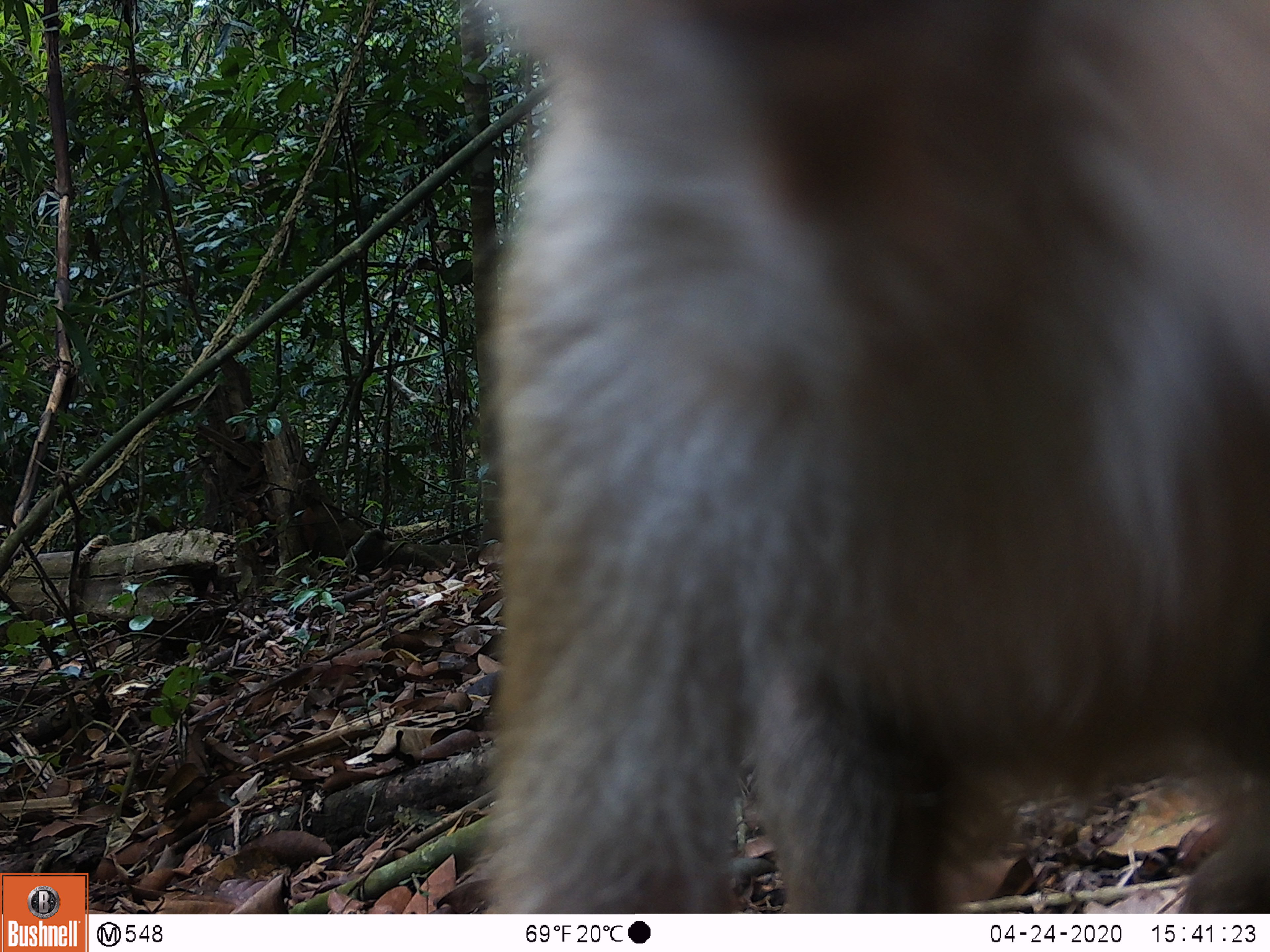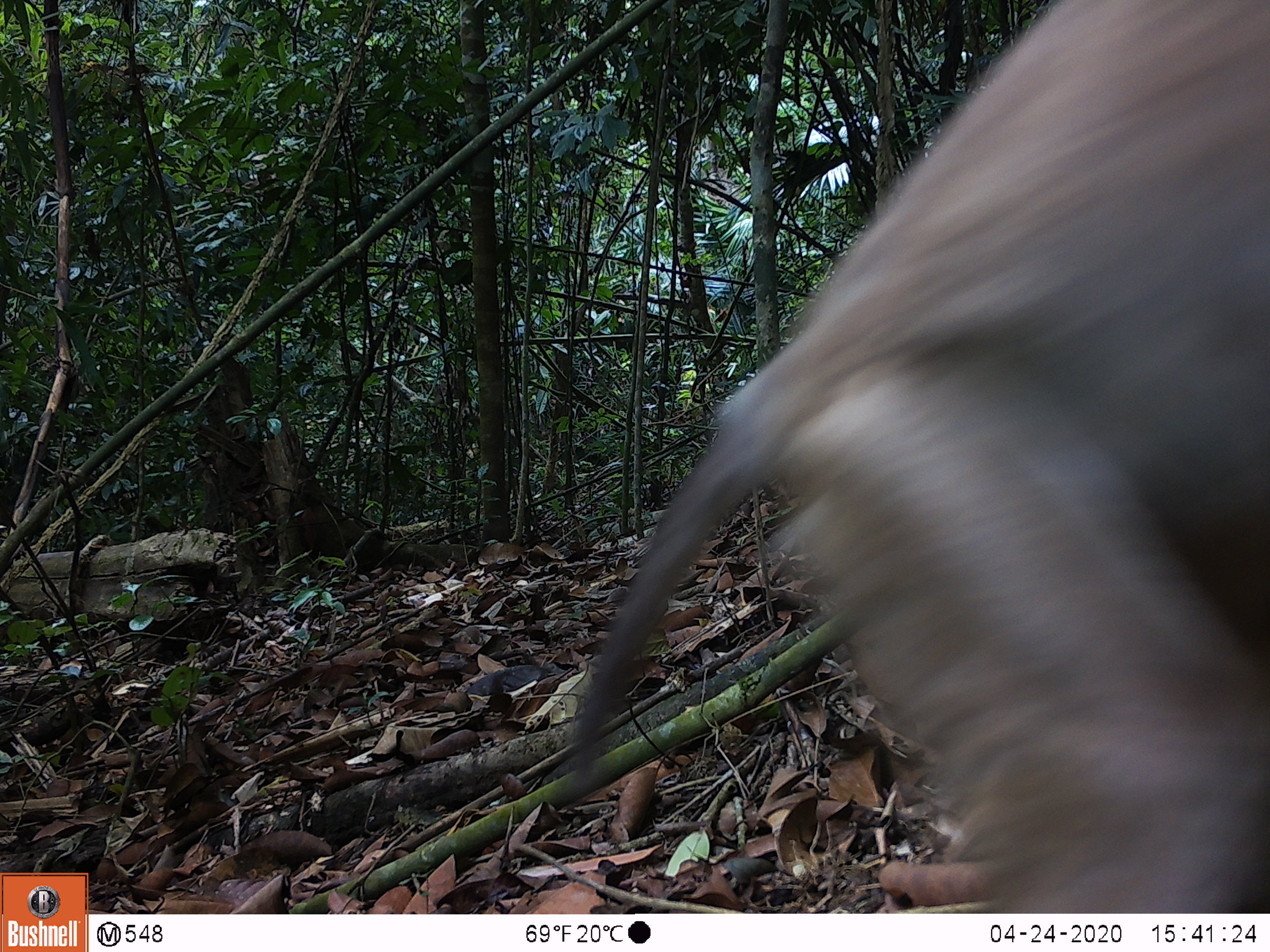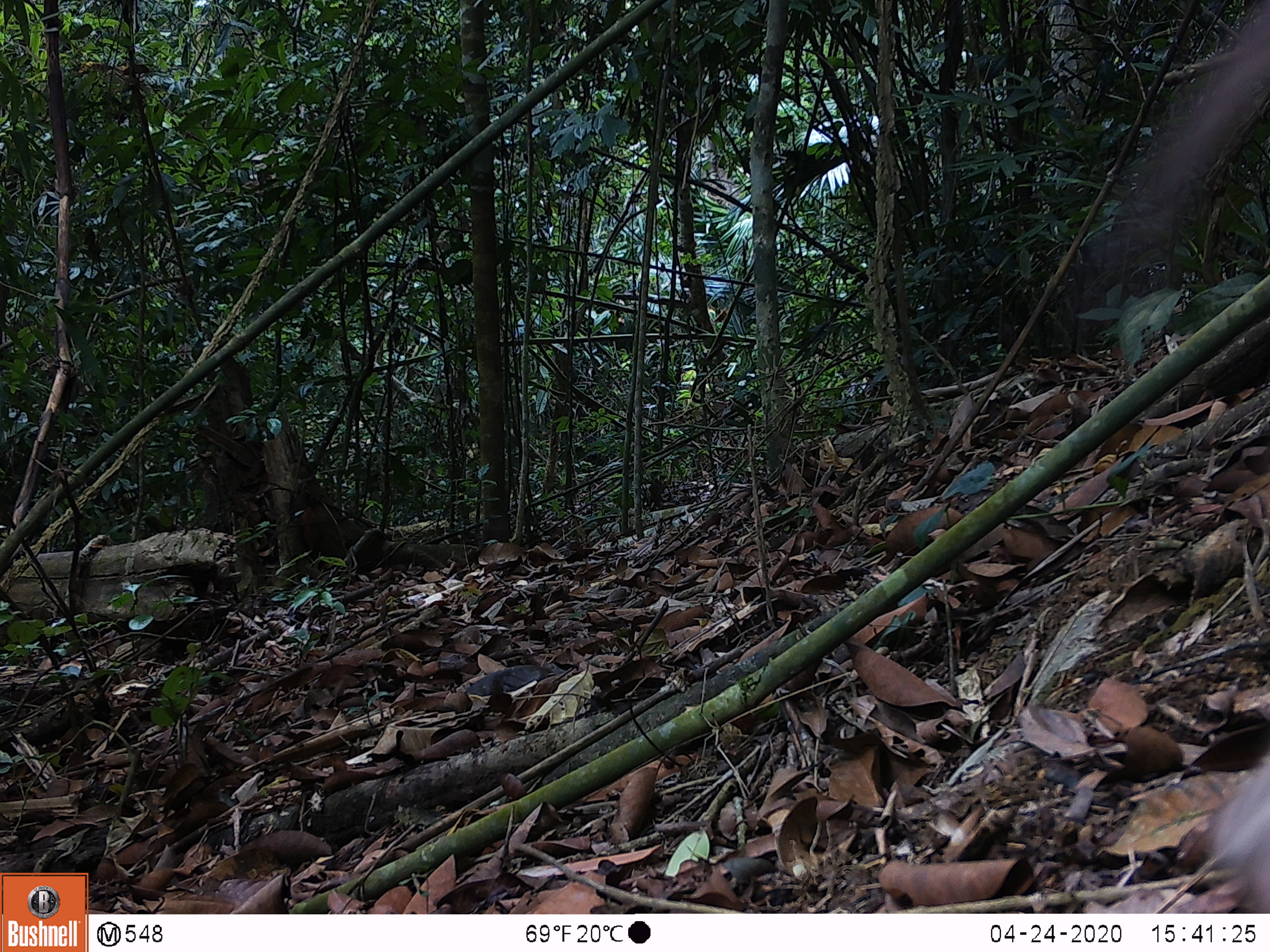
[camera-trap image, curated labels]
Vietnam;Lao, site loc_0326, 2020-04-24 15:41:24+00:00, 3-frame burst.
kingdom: Animalia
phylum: Chordata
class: Mammalia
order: Primates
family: Cercopithecidae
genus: Macaca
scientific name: Macaca nemestrina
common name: pig-tailed macaque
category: pig tailed macaque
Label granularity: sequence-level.